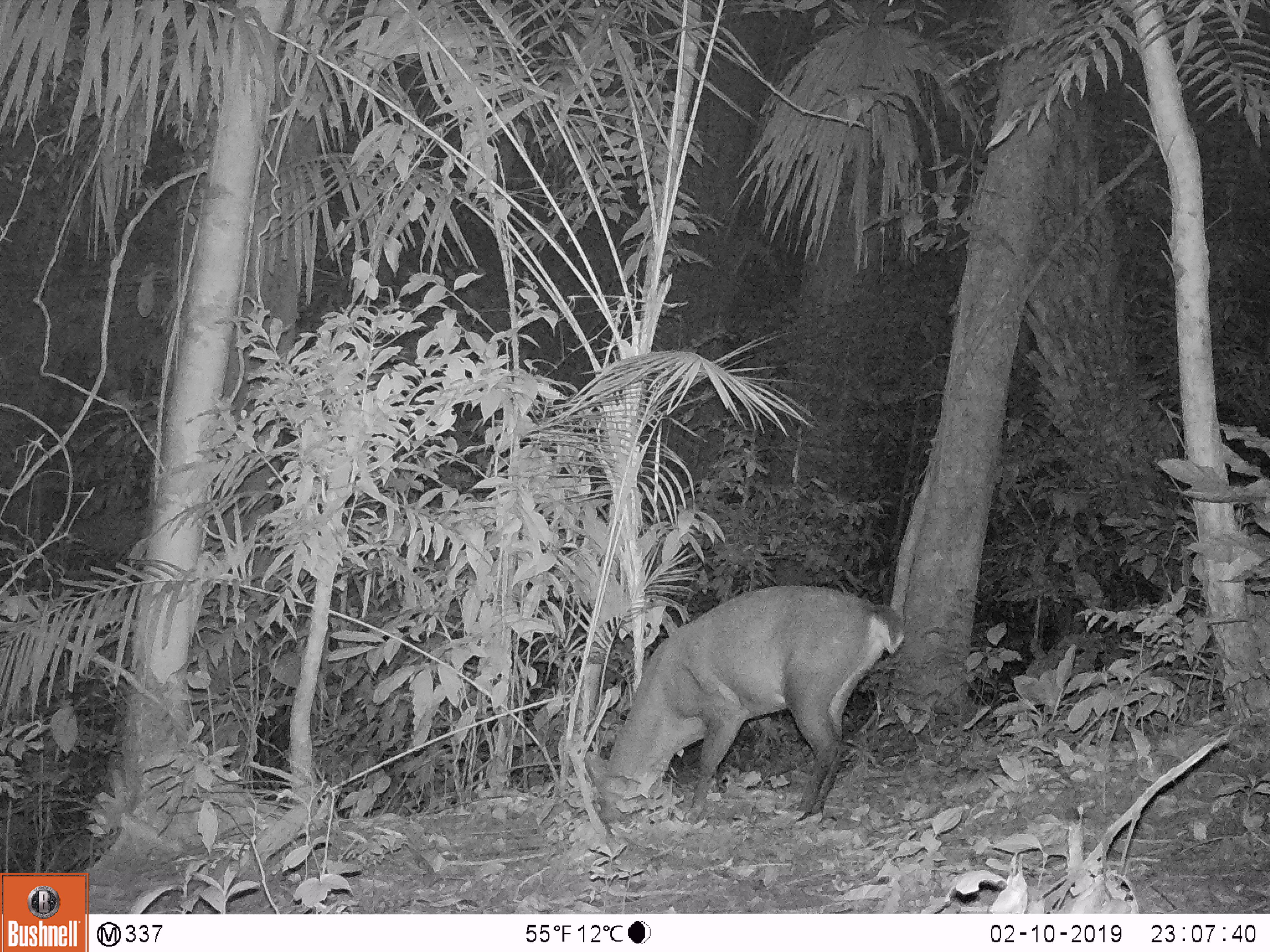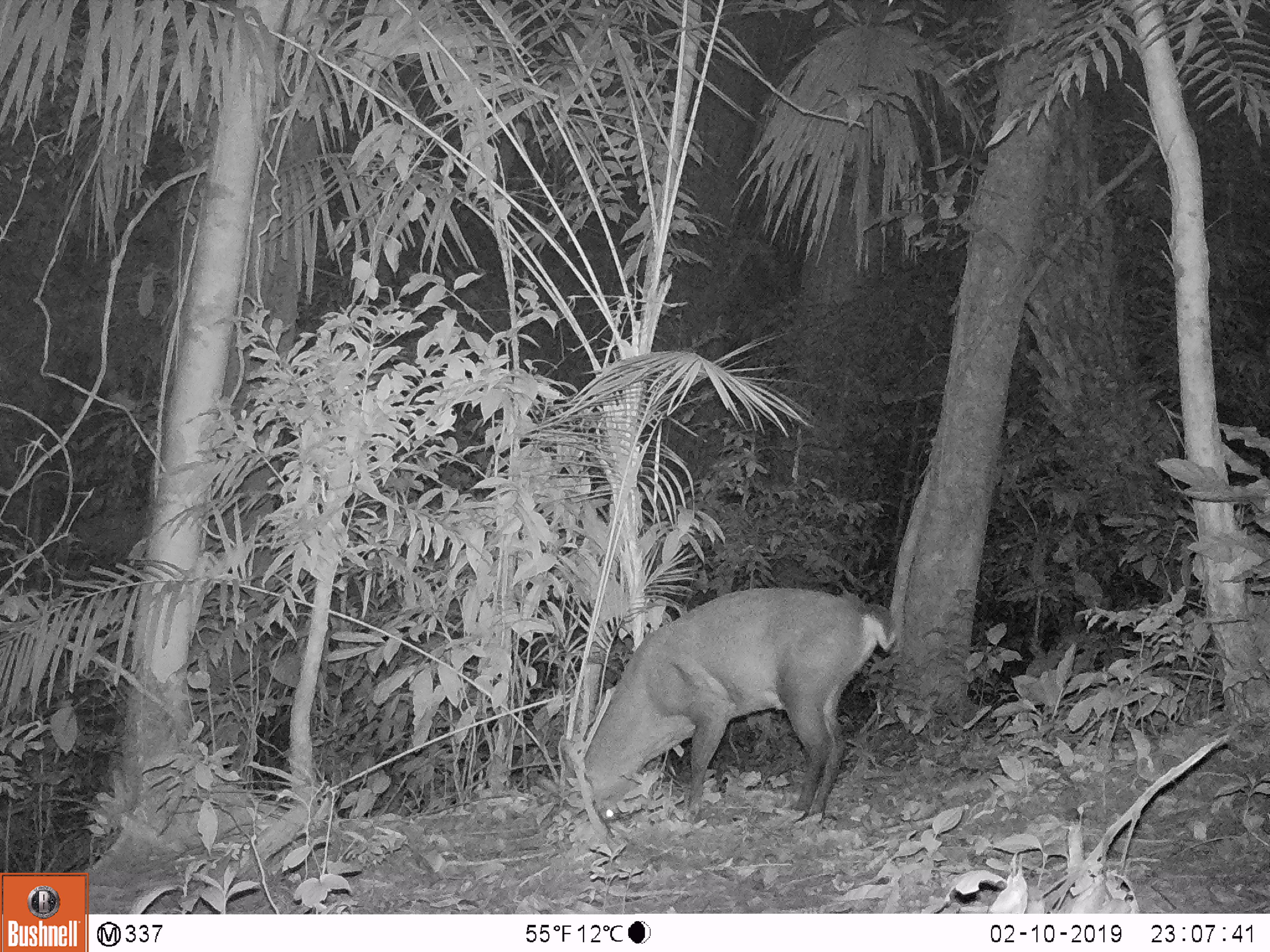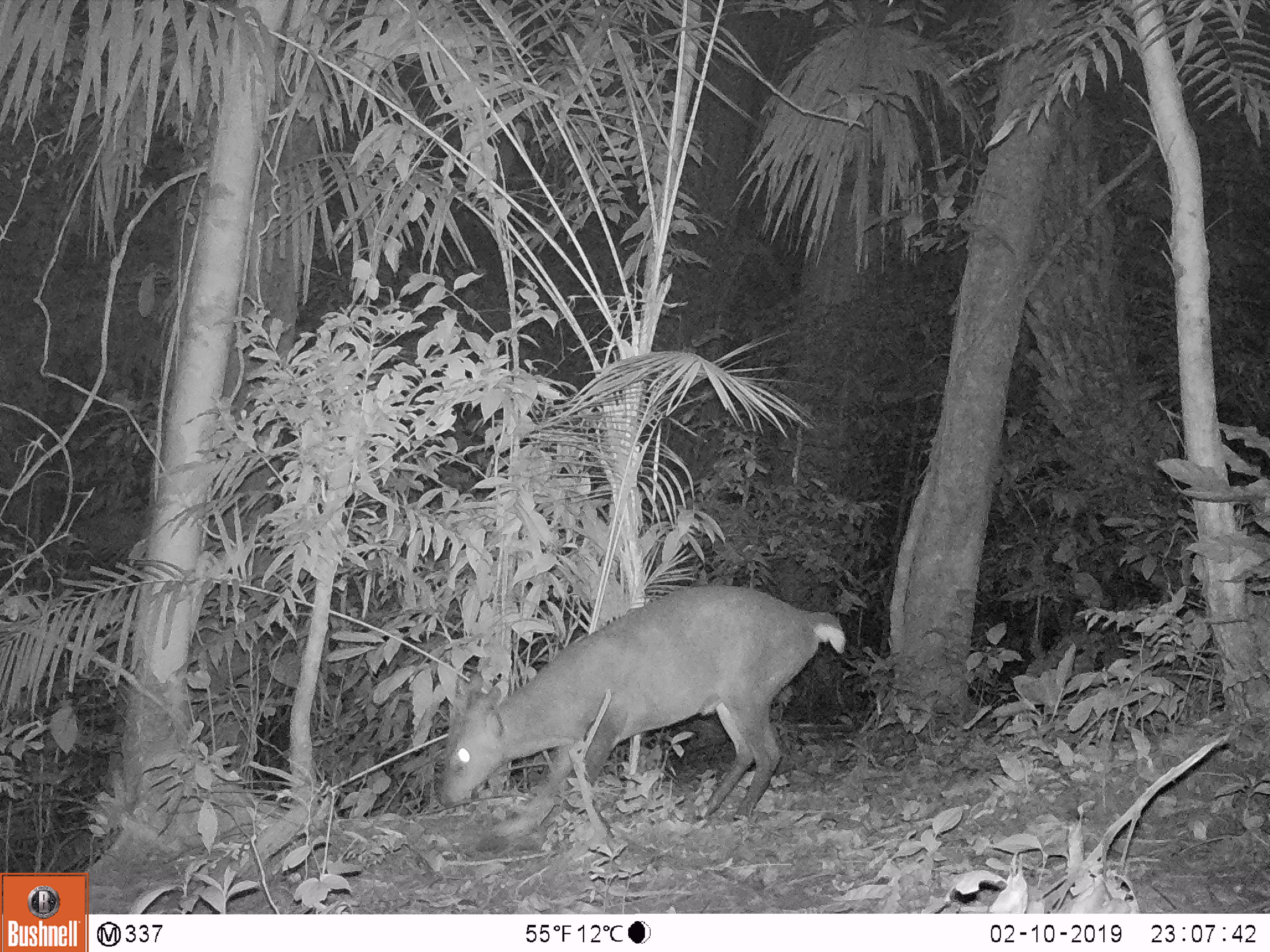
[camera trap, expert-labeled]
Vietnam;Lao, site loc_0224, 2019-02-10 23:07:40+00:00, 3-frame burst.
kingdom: Animalia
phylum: Chordata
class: Mammalia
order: Artiodactyla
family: Cervidae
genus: Muntiacus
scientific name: Muntiacus vuquangensis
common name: large-antlered muntjac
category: large antlered muntjac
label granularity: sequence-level